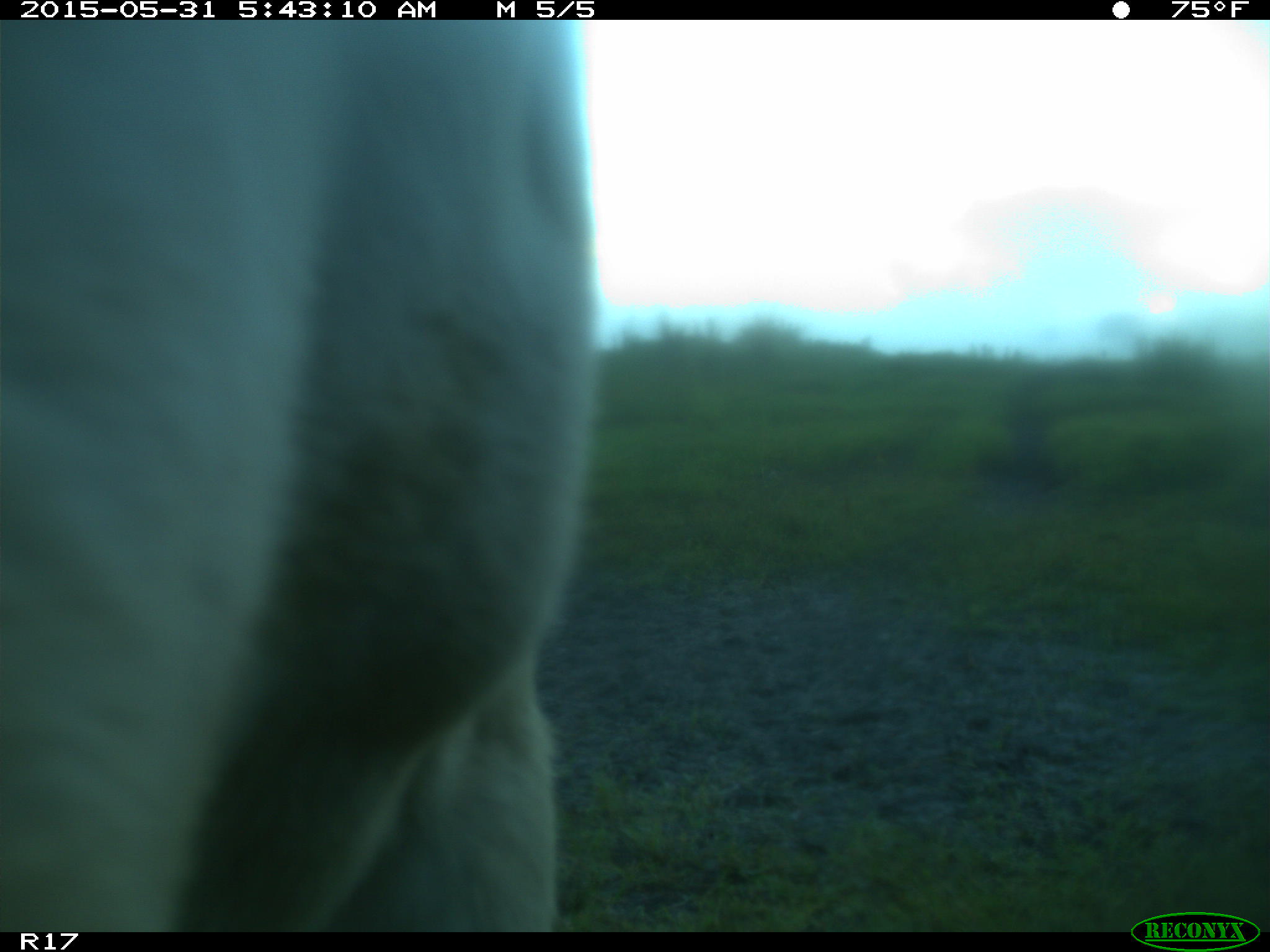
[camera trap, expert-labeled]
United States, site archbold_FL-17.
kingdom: Animalia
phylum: Chordata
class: Mammalia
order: Artiodactyla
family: Bovidae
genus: Bos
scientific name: Bos taurus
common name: domestic cow